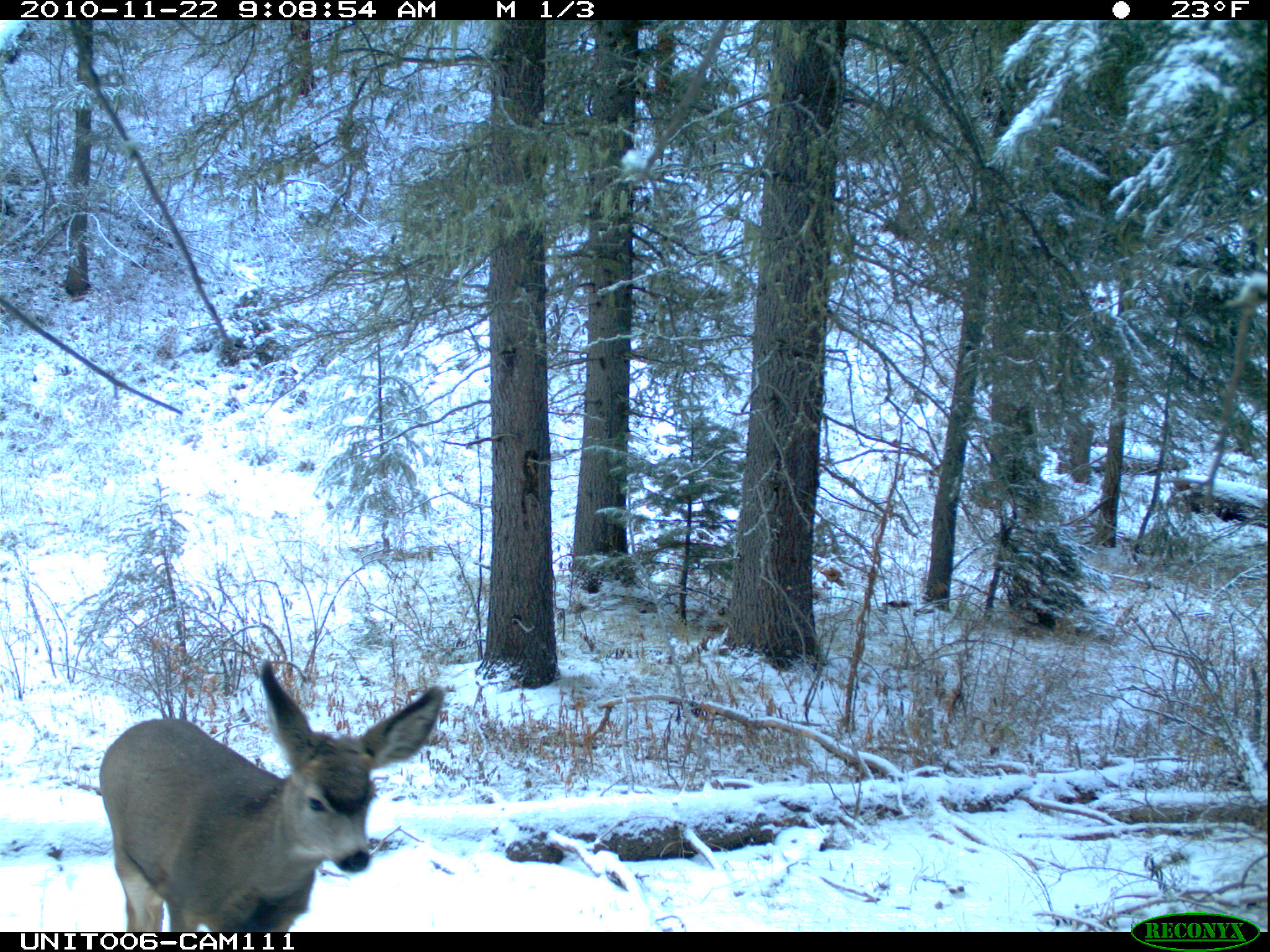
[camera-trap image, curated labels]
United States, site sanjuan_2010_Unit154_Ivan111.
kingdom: Animalia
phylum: Chordata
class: Mammalia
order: Artiodactyla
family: Cervidae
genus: Odocoileus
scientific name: Odocoileus hemionus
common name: mule deer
Odocoileus hemionus (mule deer).